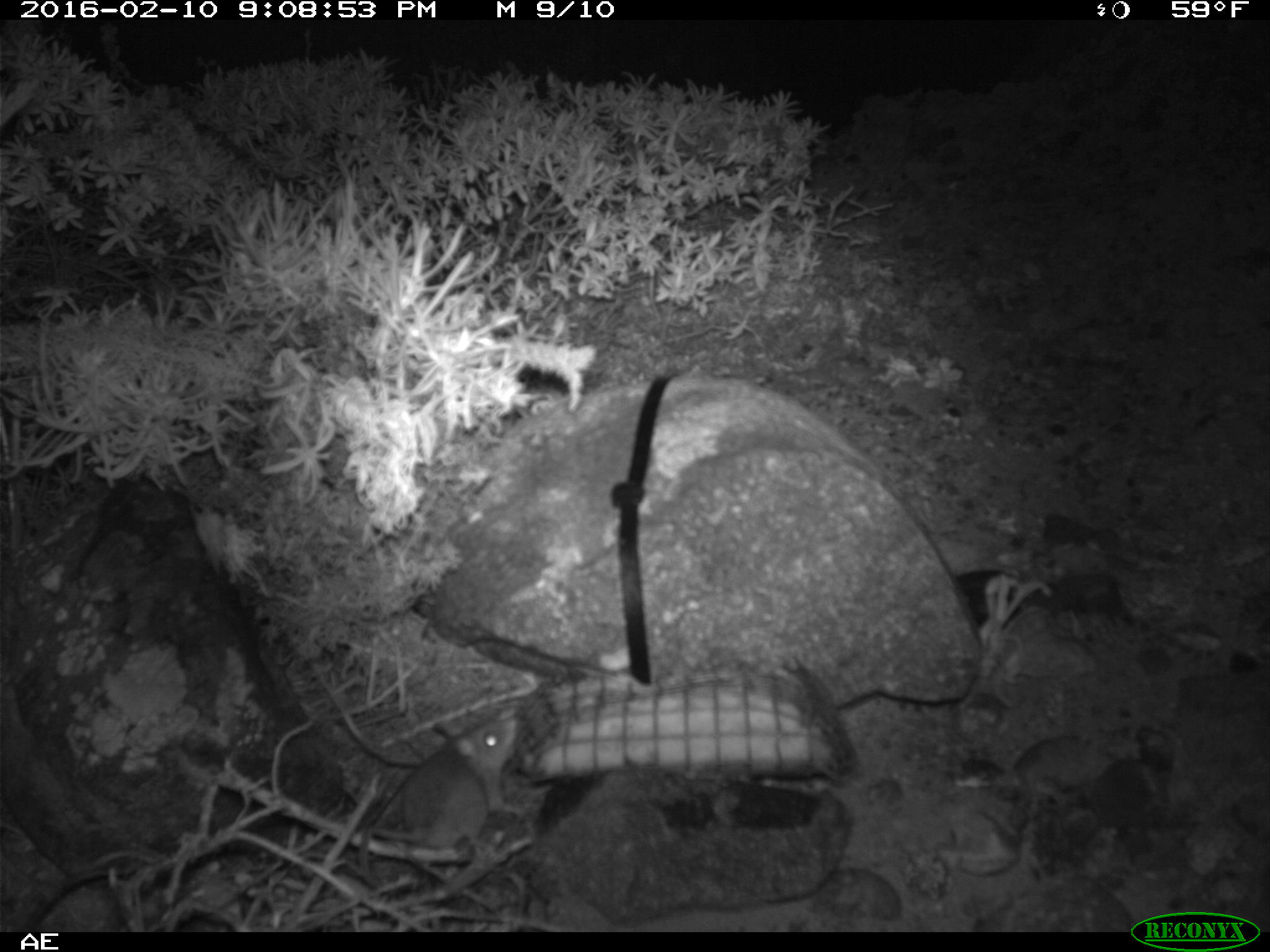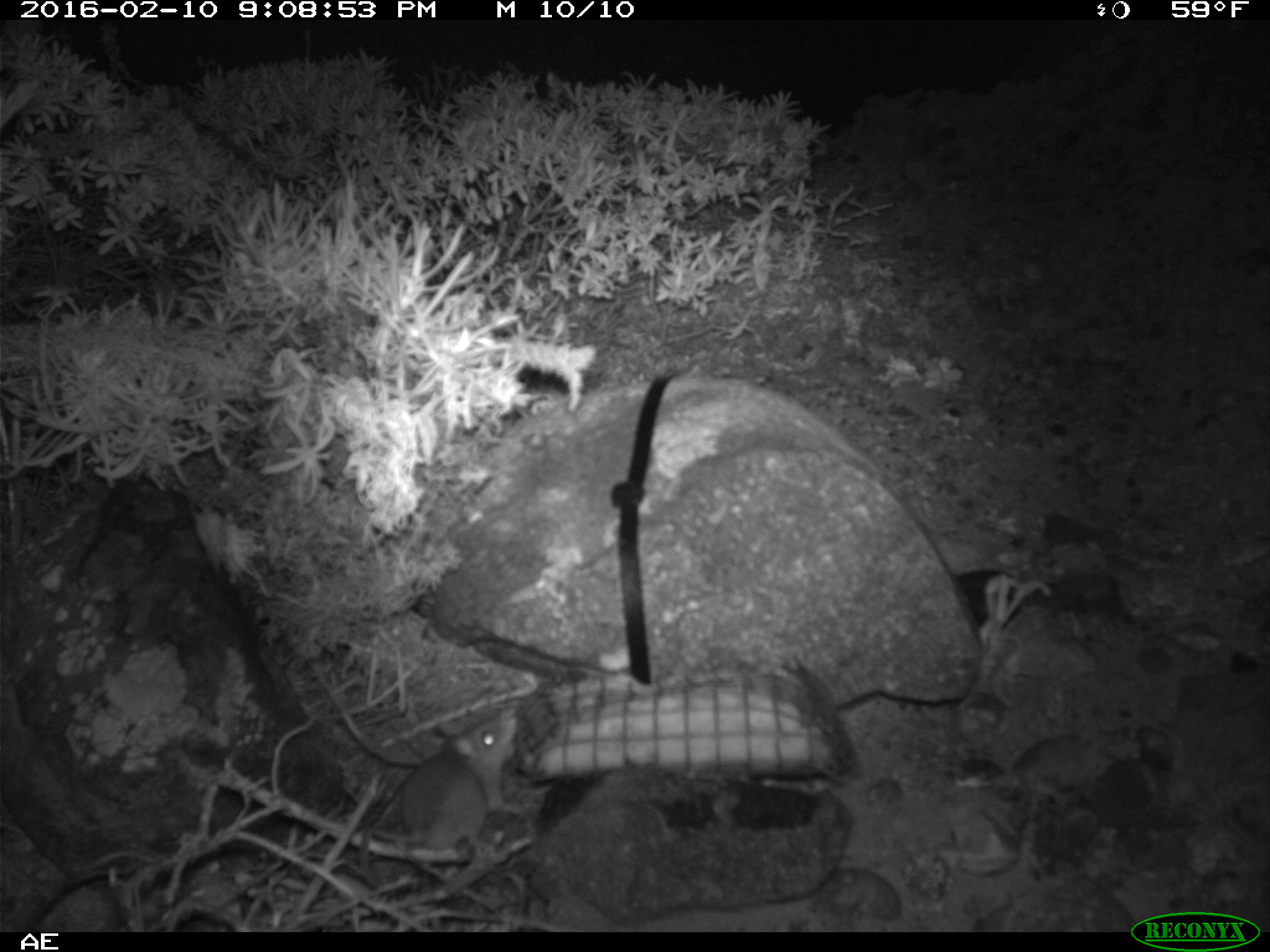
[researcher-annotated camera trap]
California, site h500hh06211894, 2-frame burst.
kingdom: Animalia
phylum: Chordata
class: Mammalia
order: Rodentia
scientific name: Rodentia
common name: rodent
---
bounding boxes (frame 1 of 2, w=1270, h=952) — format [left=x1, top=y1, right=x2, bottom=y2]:
rodent: [left=360, top=710, right=517, bottom=883]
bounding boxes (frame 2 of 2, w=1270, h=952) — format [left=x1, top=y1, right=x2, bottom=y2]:
rodent: [left=349, top=710, right=517, bottom=848]